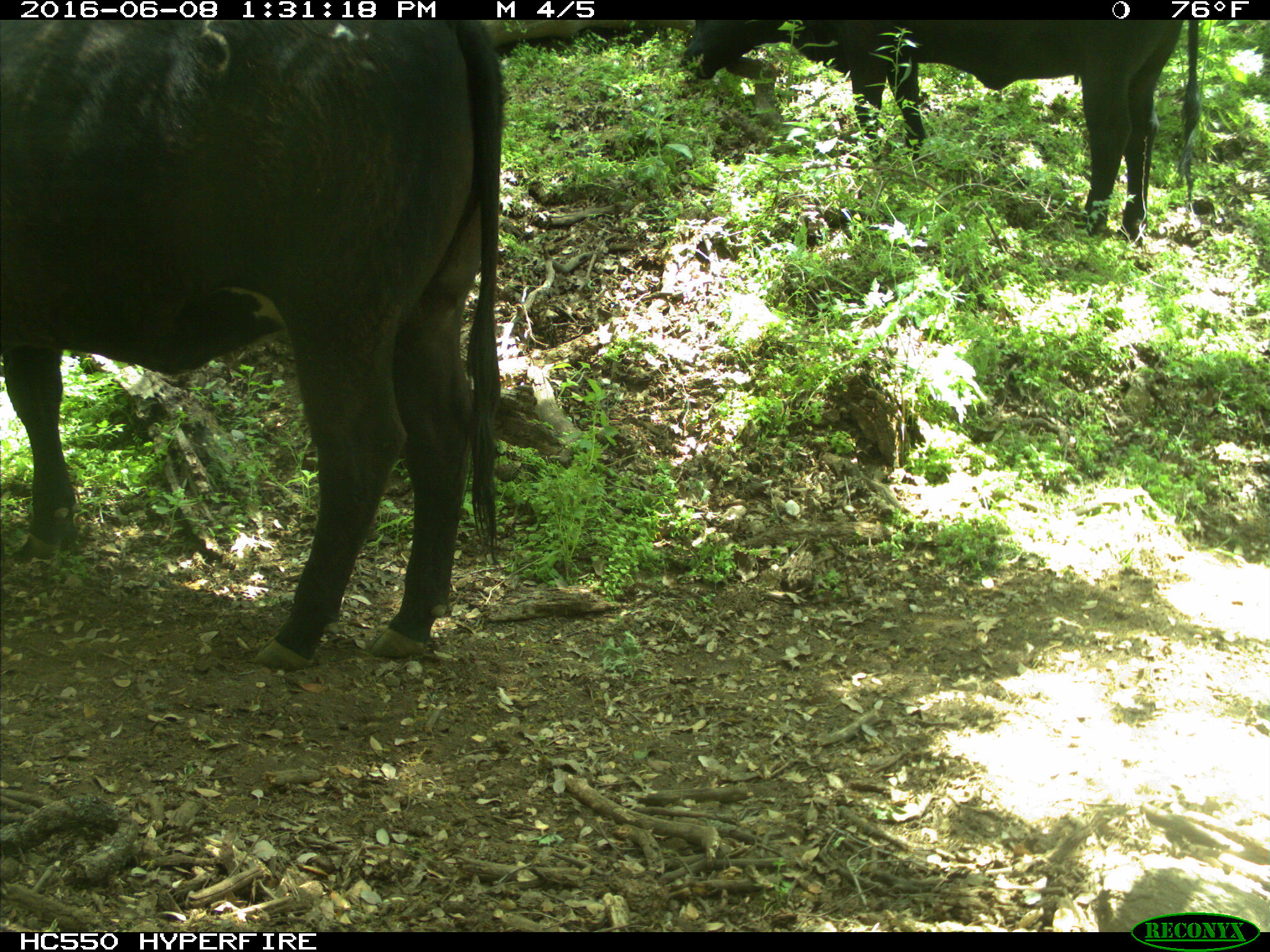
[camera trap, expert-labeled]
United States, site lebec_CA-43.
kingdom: Animalia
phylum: Chordata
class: Mammalia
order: Artiodactyla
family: Bovidae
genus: Bos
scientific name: Bos taurus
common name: domestic cow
Bos taurus (domestic cow).